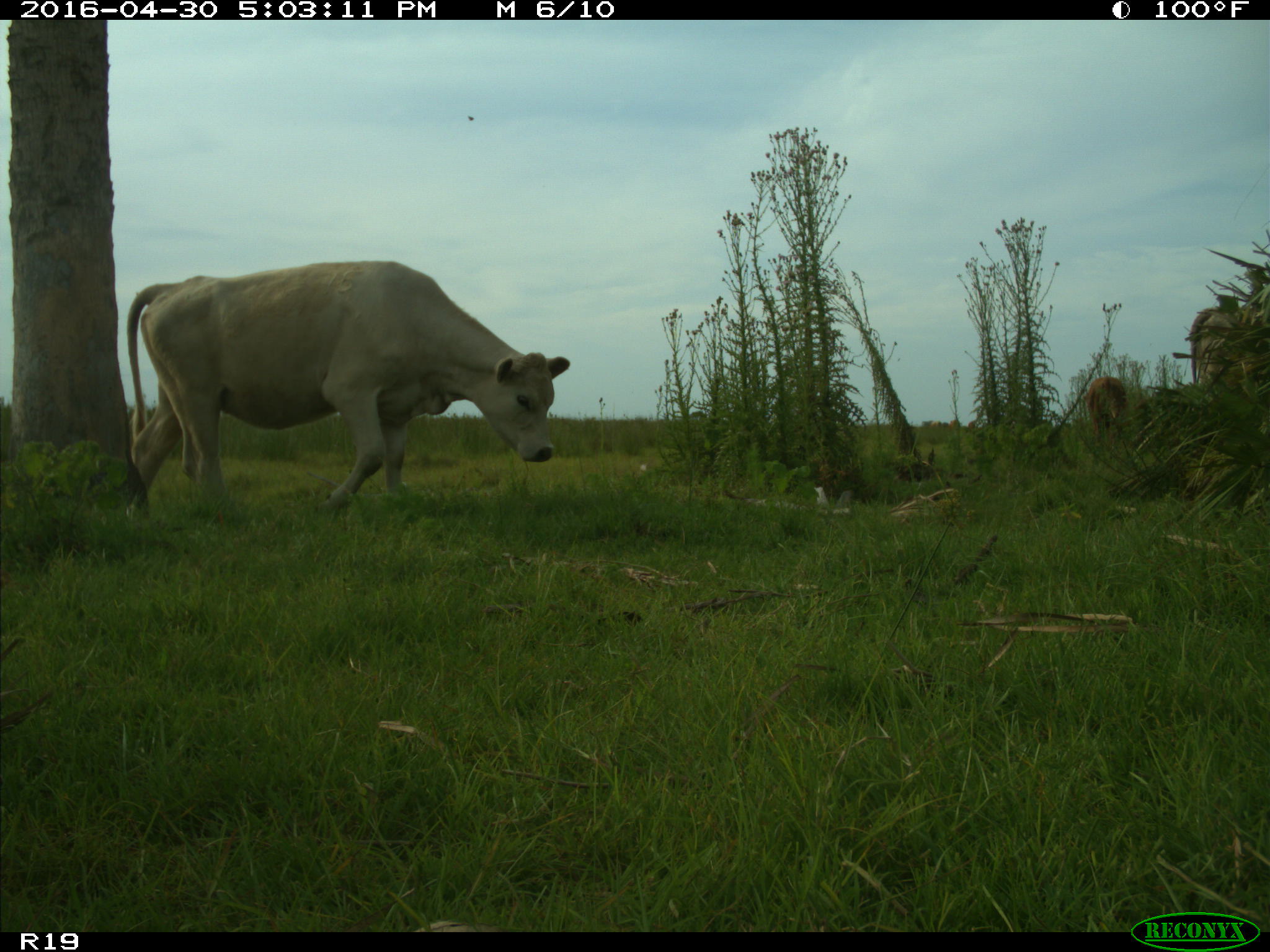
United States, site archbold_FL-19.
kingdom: Animalia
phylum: Chordata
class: Mammalia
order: Artiodactyla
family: Bovidae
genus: Bos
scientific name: Bos taurus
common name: domestic cow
Bos taurus (domestic cow).